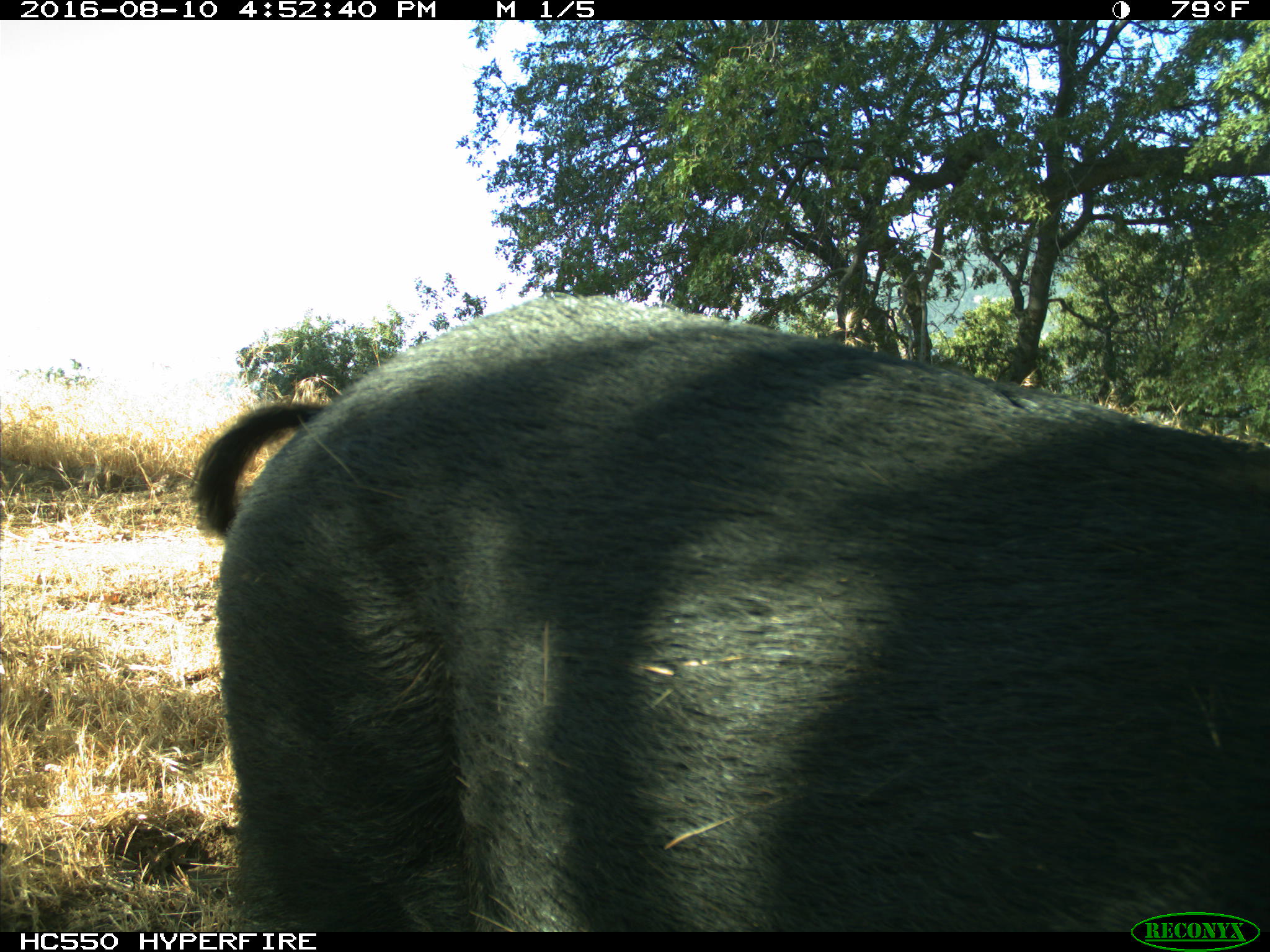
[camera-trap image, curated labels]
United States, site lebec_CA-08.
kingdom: Animalia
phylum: Chordata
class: Mammalia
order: Artiodactyla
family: Suidae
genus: Sus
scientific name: Sus scrofa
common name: wild boar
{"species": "Sus scrofa (wild boar)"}